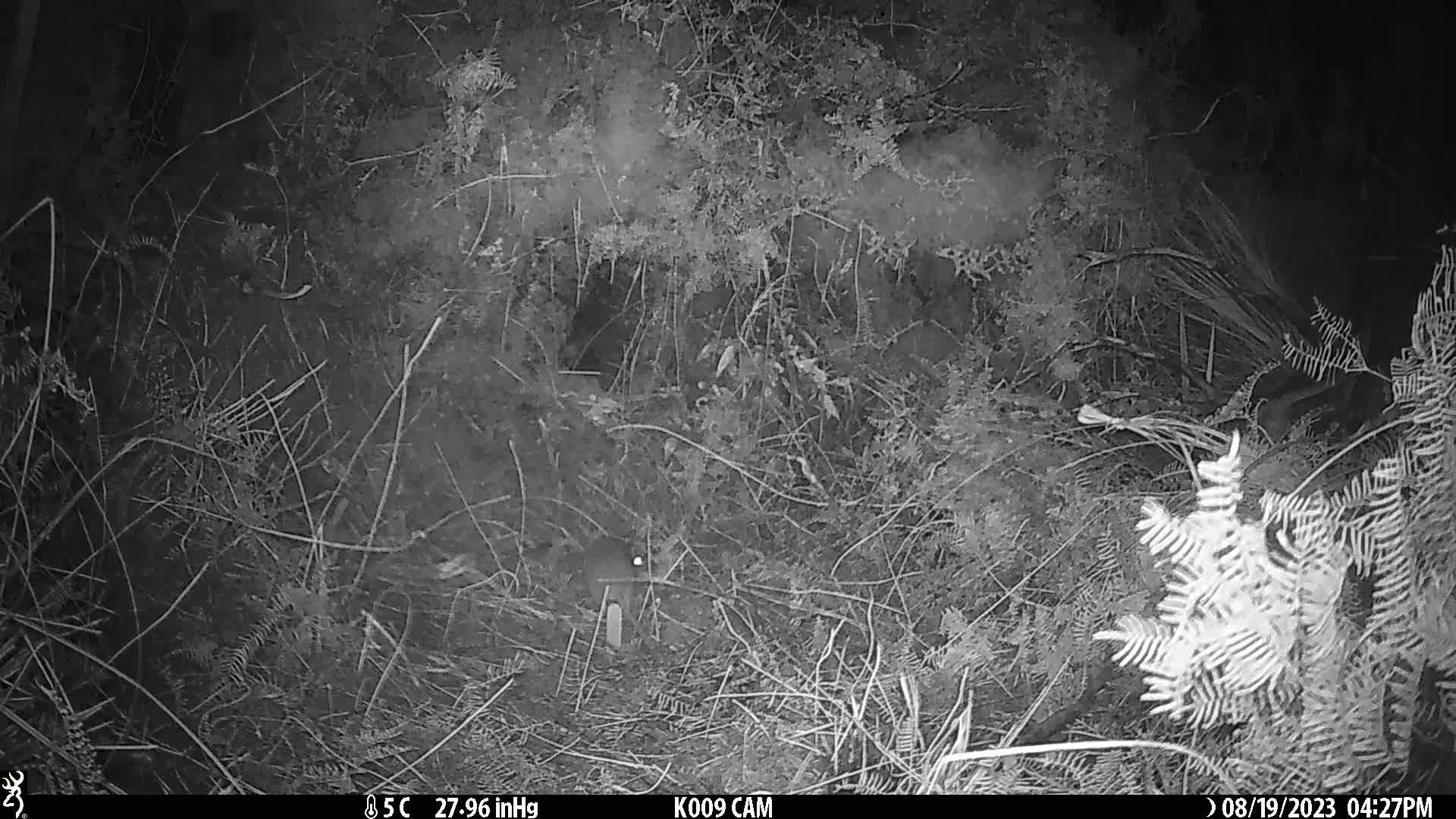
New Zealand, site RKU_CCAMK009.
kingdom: Animalia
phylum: Chordata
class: Mammalia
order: Rodentia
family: Muridae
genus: Rattus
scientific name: Rattus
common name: rat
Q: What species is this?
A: Rat (Rattus).